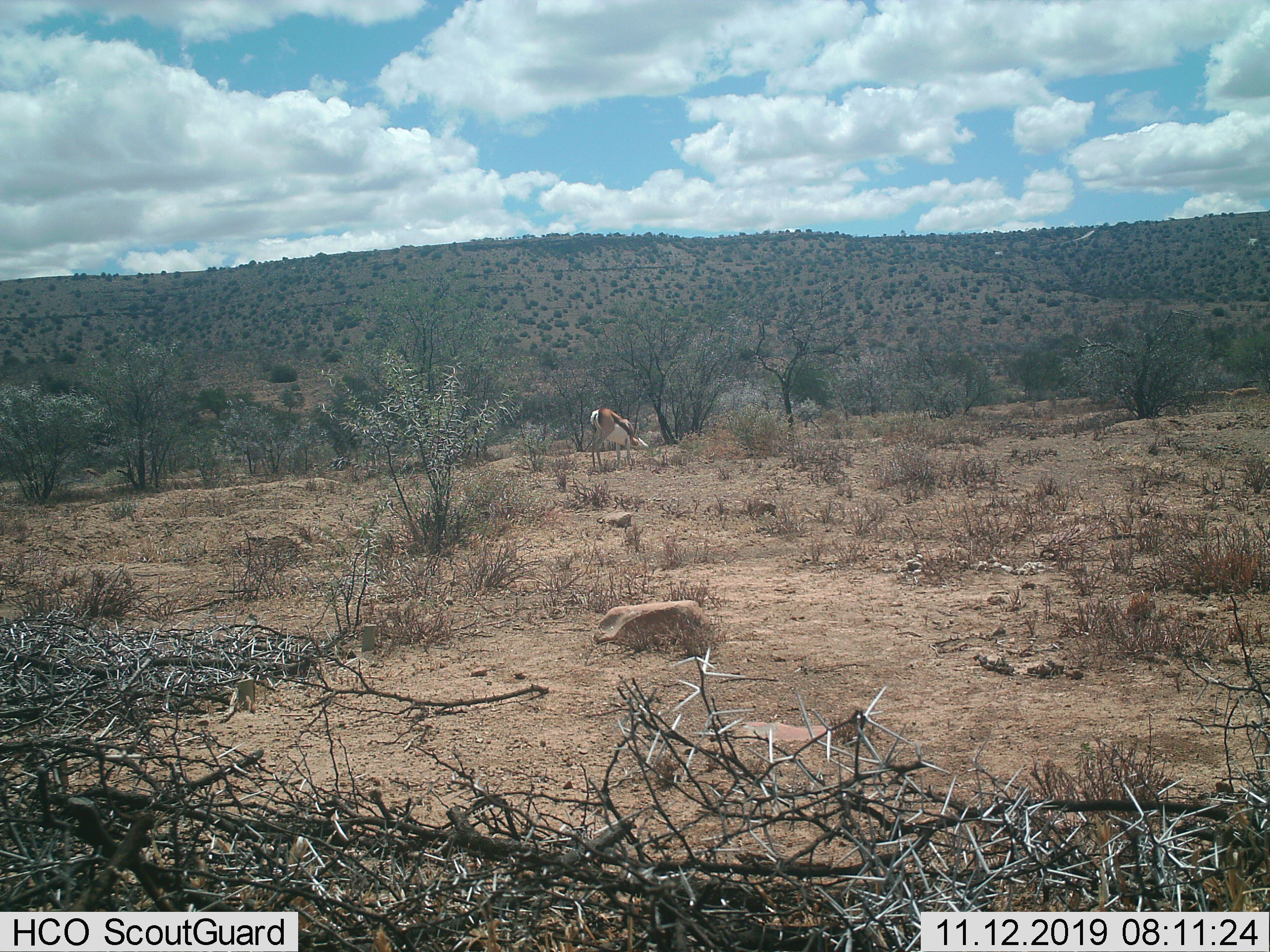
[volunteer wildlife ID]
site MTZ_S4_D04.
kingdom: Animalia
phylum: Chordata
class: Mammalia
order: Artiodactyla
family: Bovidae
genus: Antidorcas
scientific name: Antidorcas marsupialis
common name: springbok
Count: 1.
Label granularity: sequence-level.